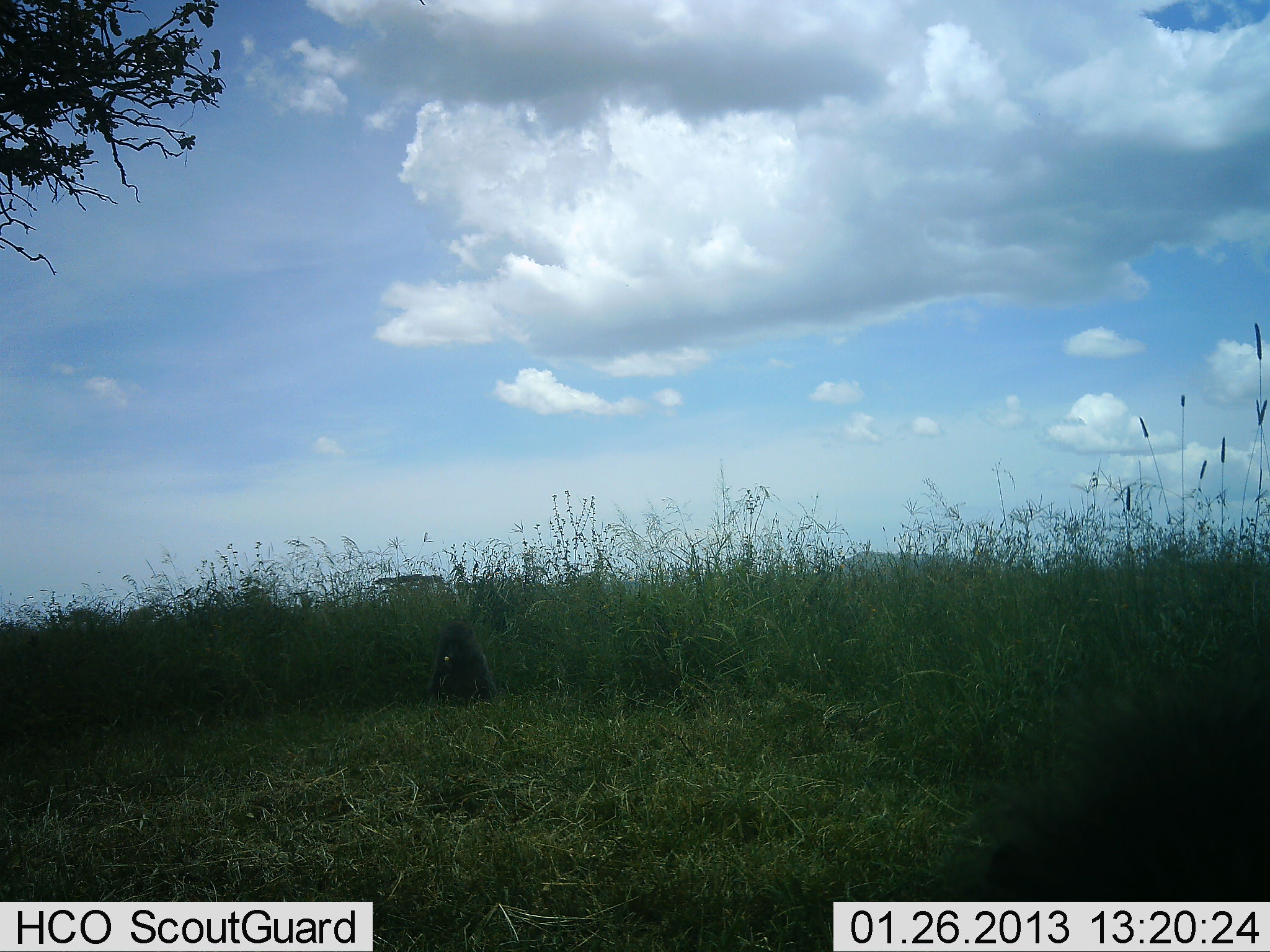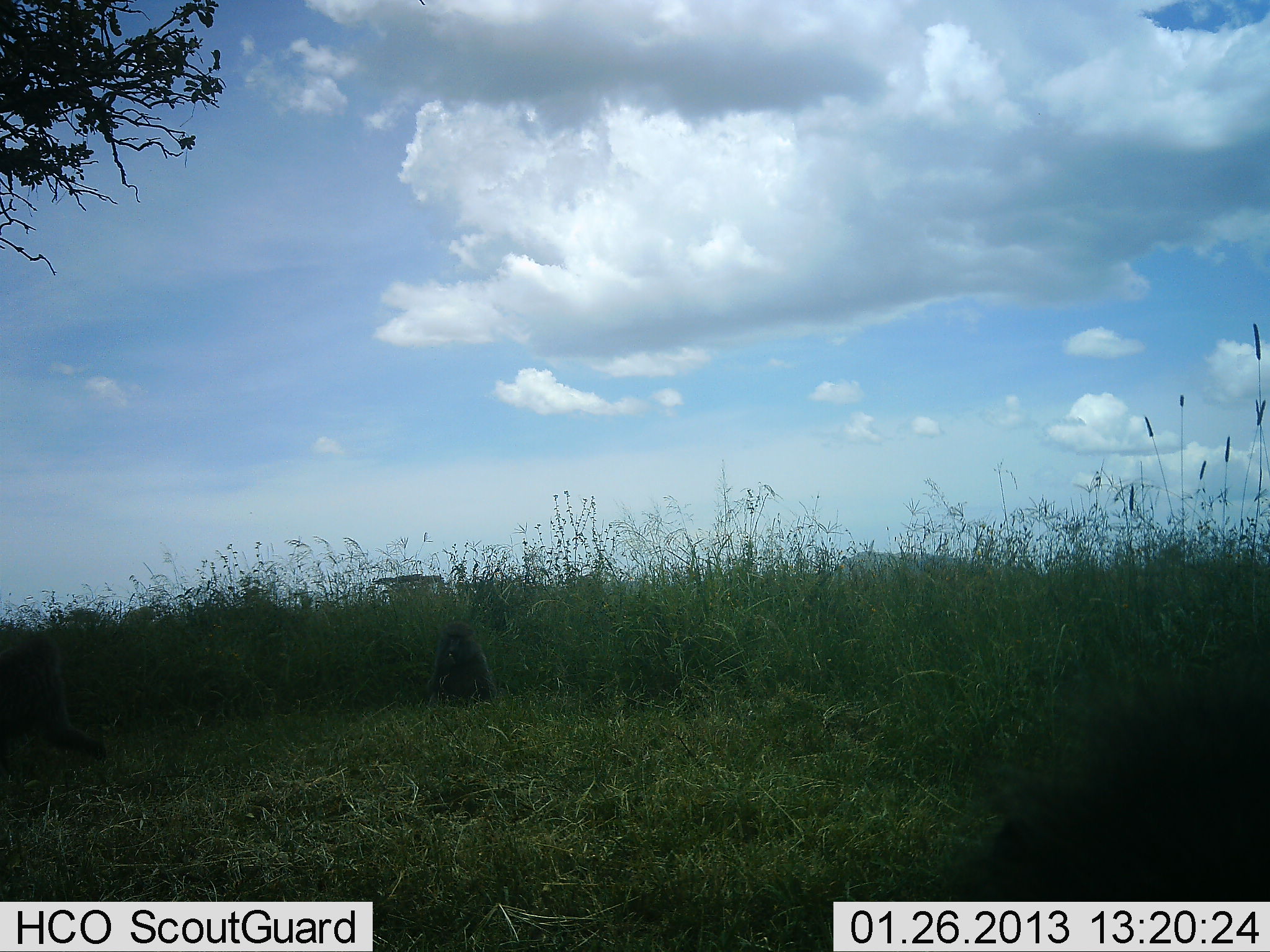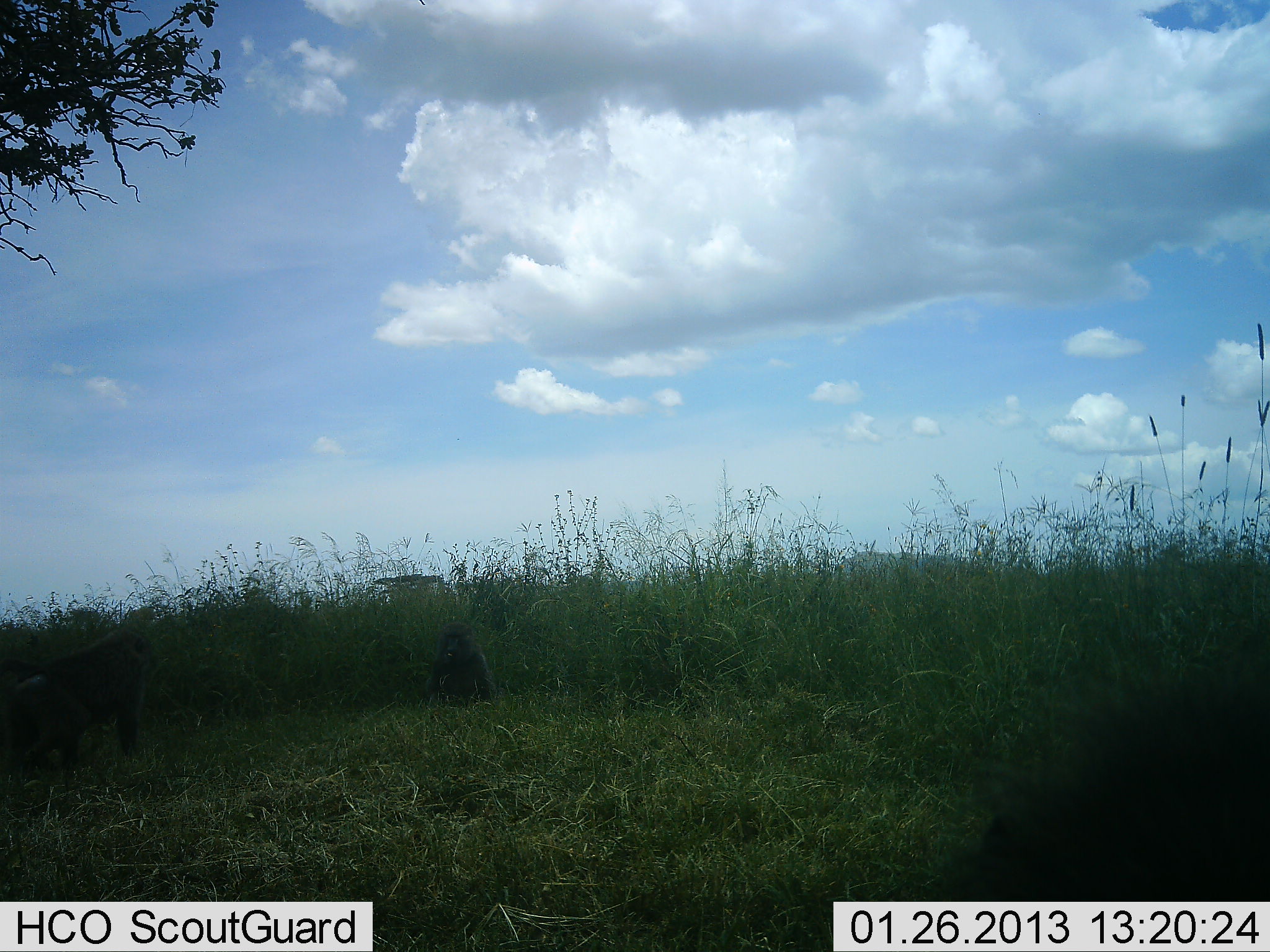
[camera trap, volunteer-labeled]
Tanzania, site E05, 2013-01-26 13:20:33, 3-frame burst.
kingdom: Animalia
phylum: Chordata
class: Mammalia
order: Primates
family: Cercopithecidae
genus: Papio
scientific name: Papio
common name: baboon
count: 3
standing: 36%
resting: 64%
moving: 93%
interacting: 7%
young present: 14%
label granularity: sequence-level